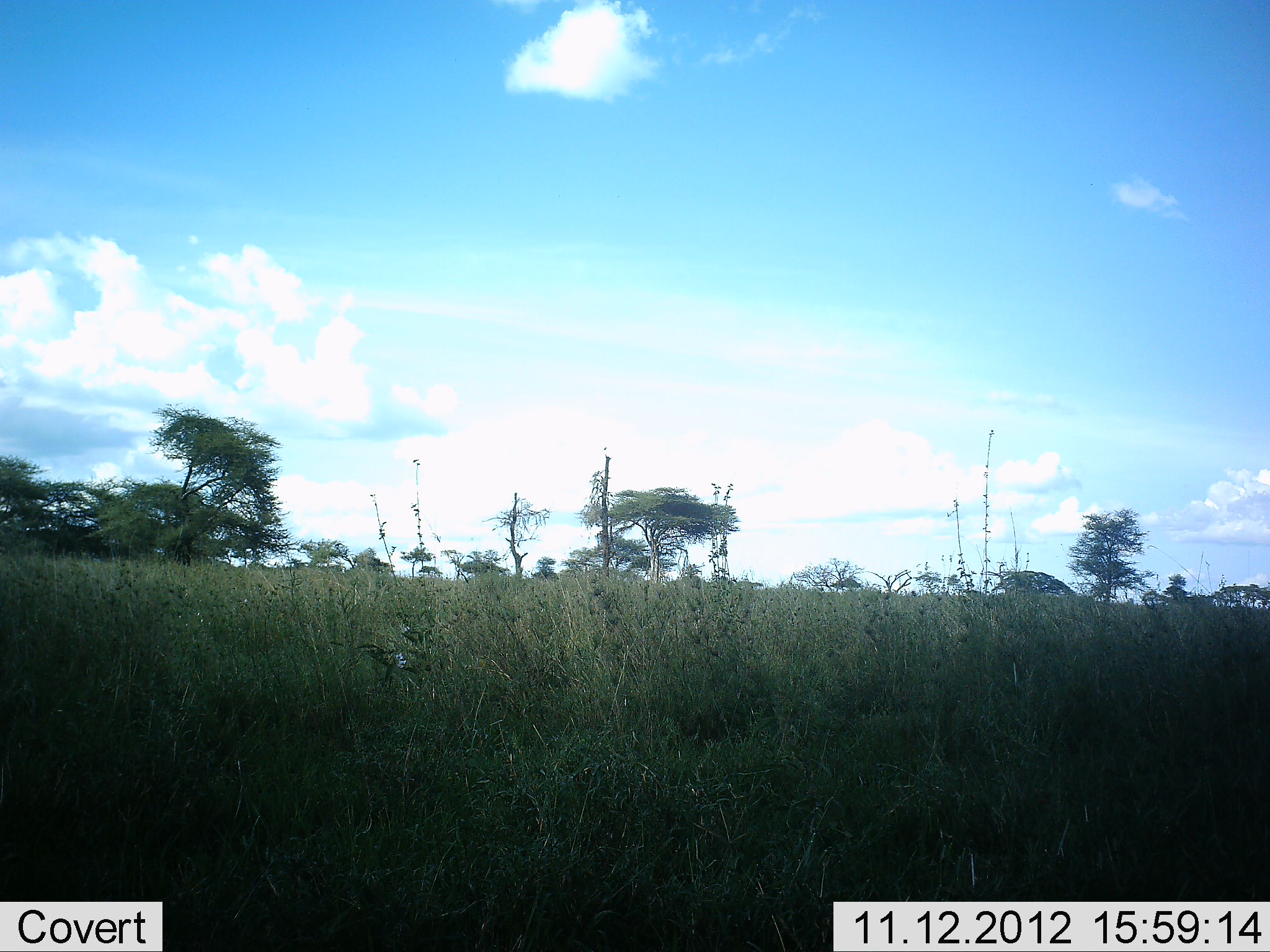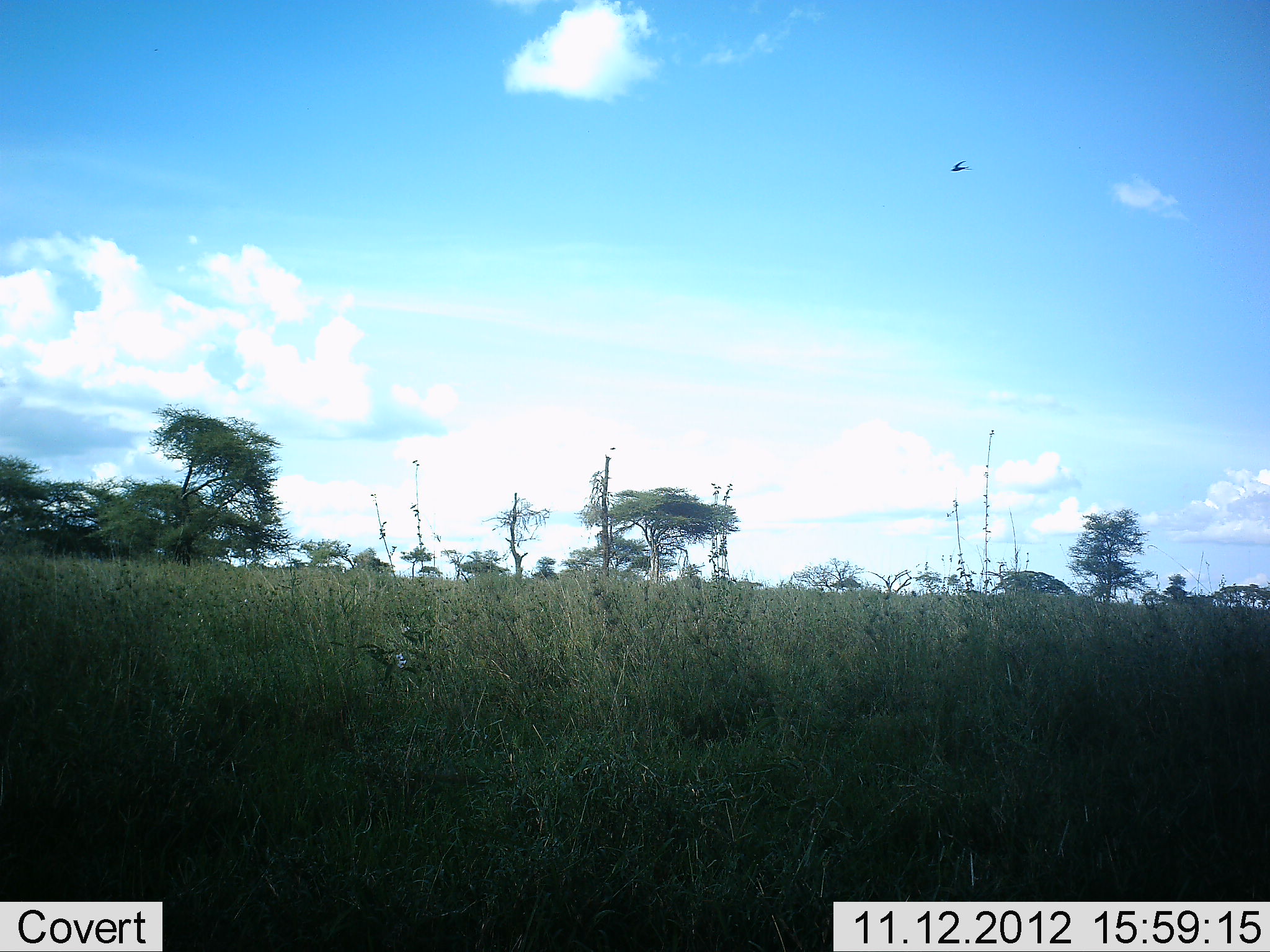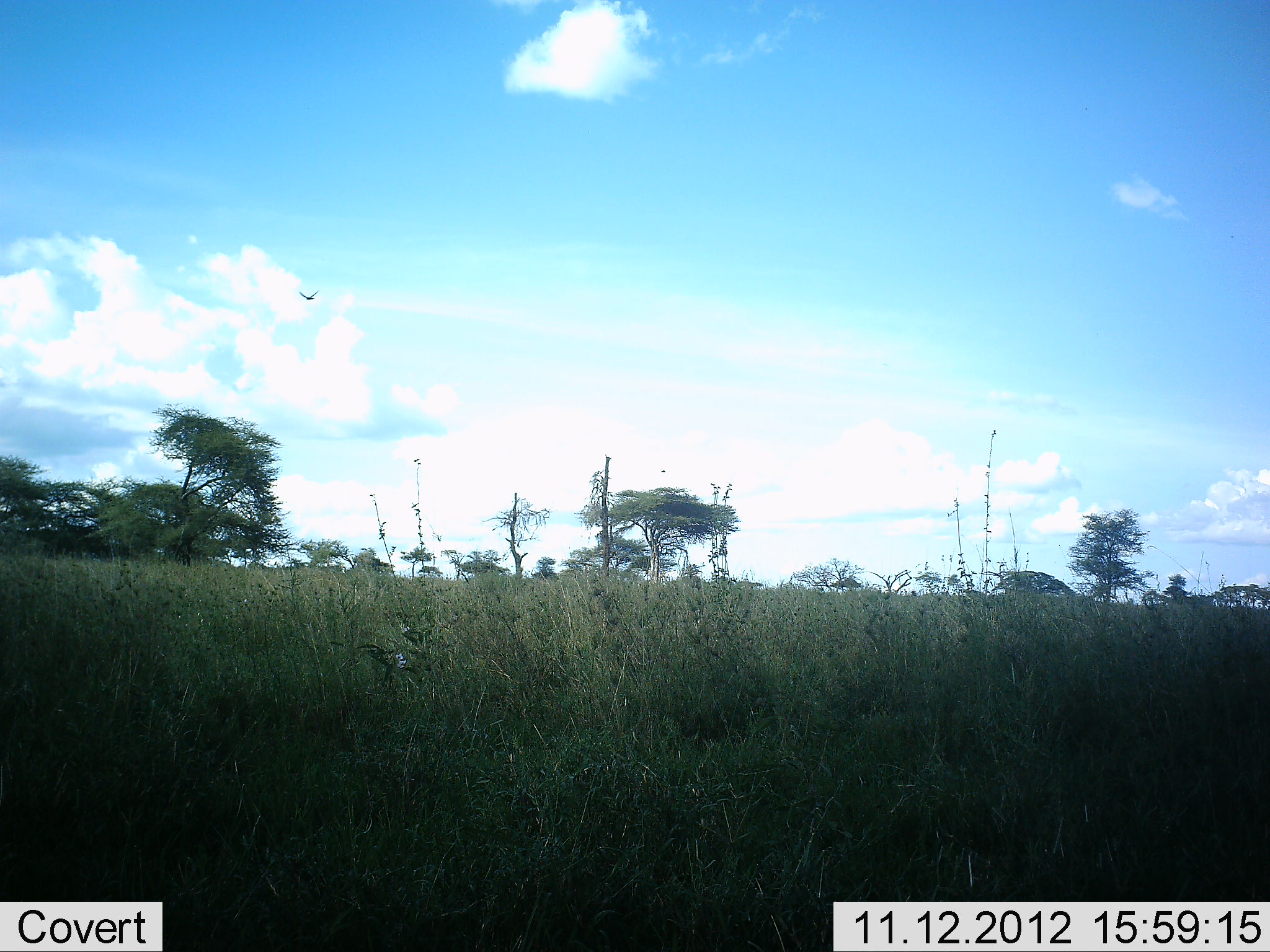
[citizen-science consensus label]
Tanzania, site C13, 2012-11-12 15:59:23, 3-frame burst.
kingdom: Animalia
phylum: Chordata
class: Aves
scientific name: Aves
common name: bird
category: otherbird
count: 1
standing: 0%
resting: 0%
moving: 100%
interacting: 0%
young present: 0%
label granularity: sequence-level